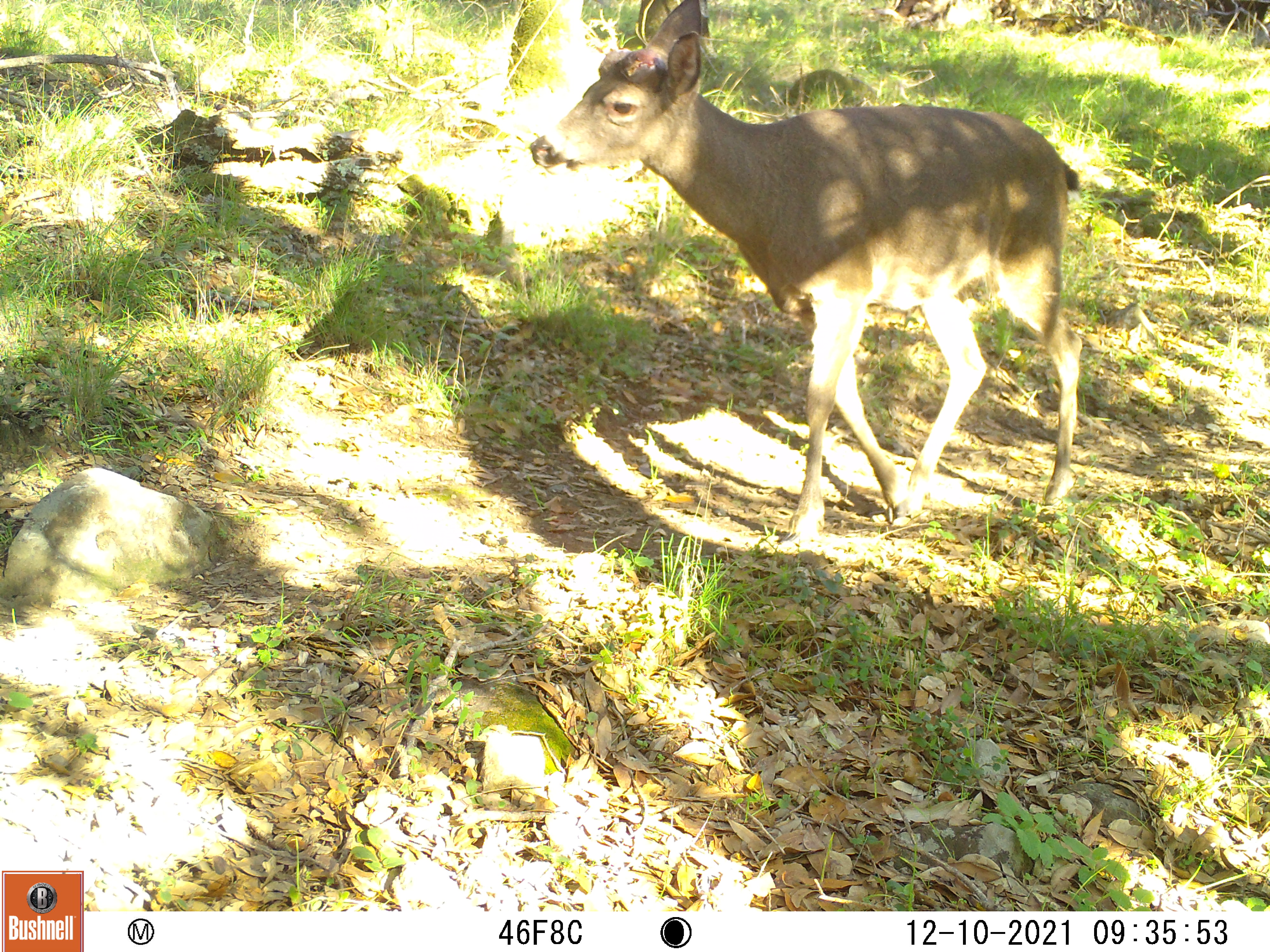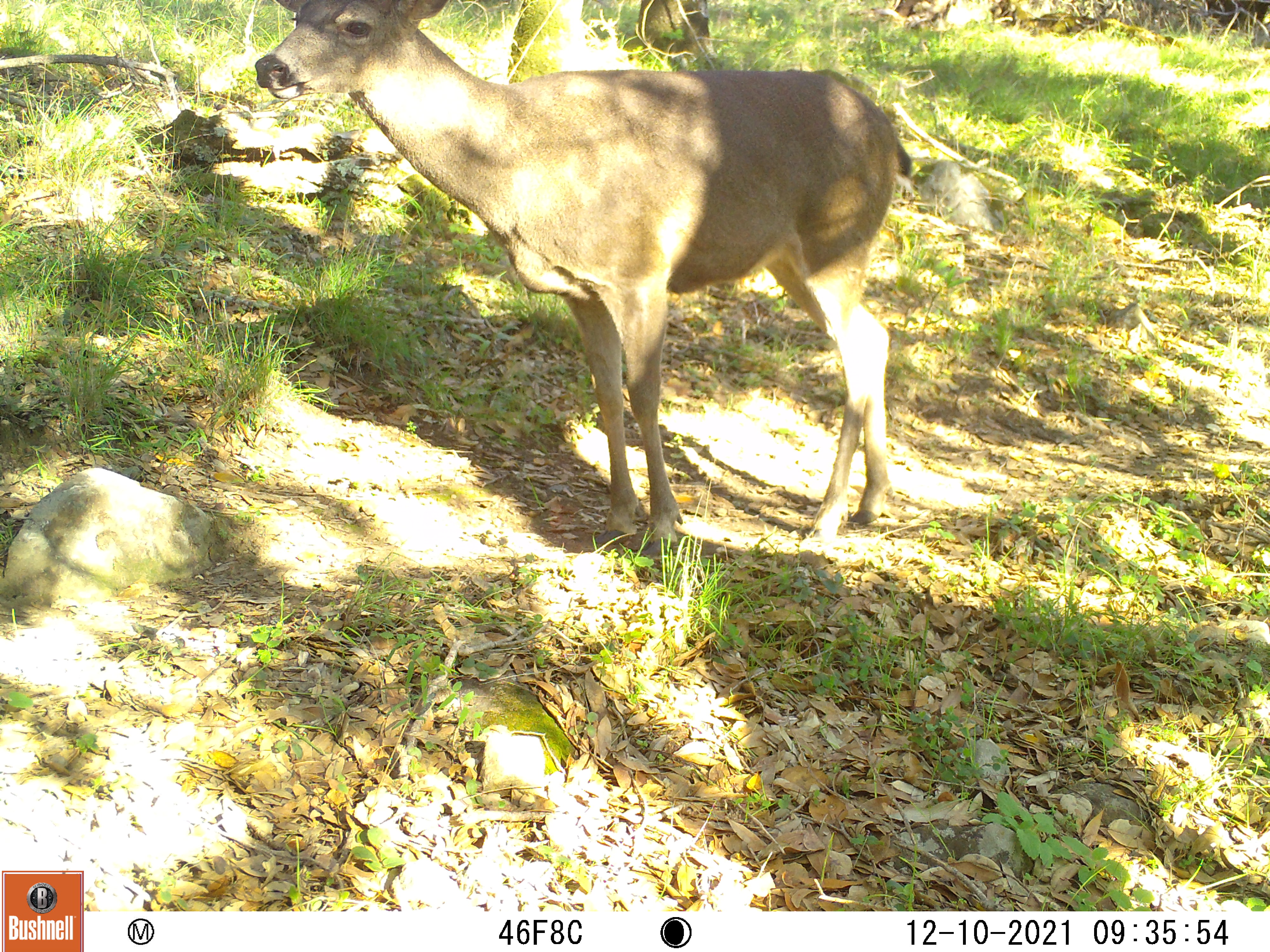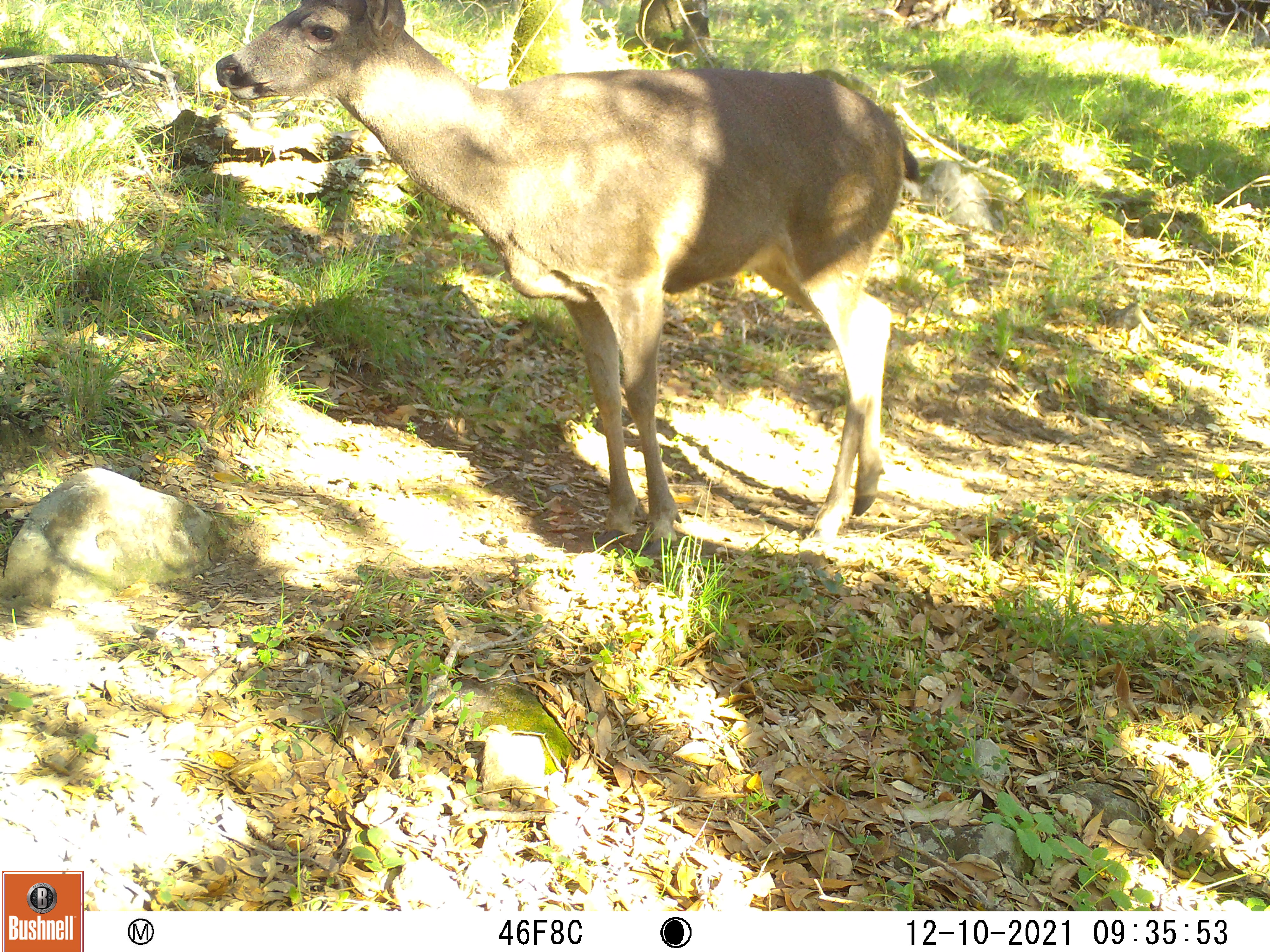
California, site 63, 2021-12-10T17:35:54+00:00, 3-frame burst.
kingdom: Animalia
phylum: Chordata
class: Mammalia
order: Artiodactyla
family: Cervidae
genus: Odocoileus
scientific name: Odocoileus hemionus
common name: mule deer